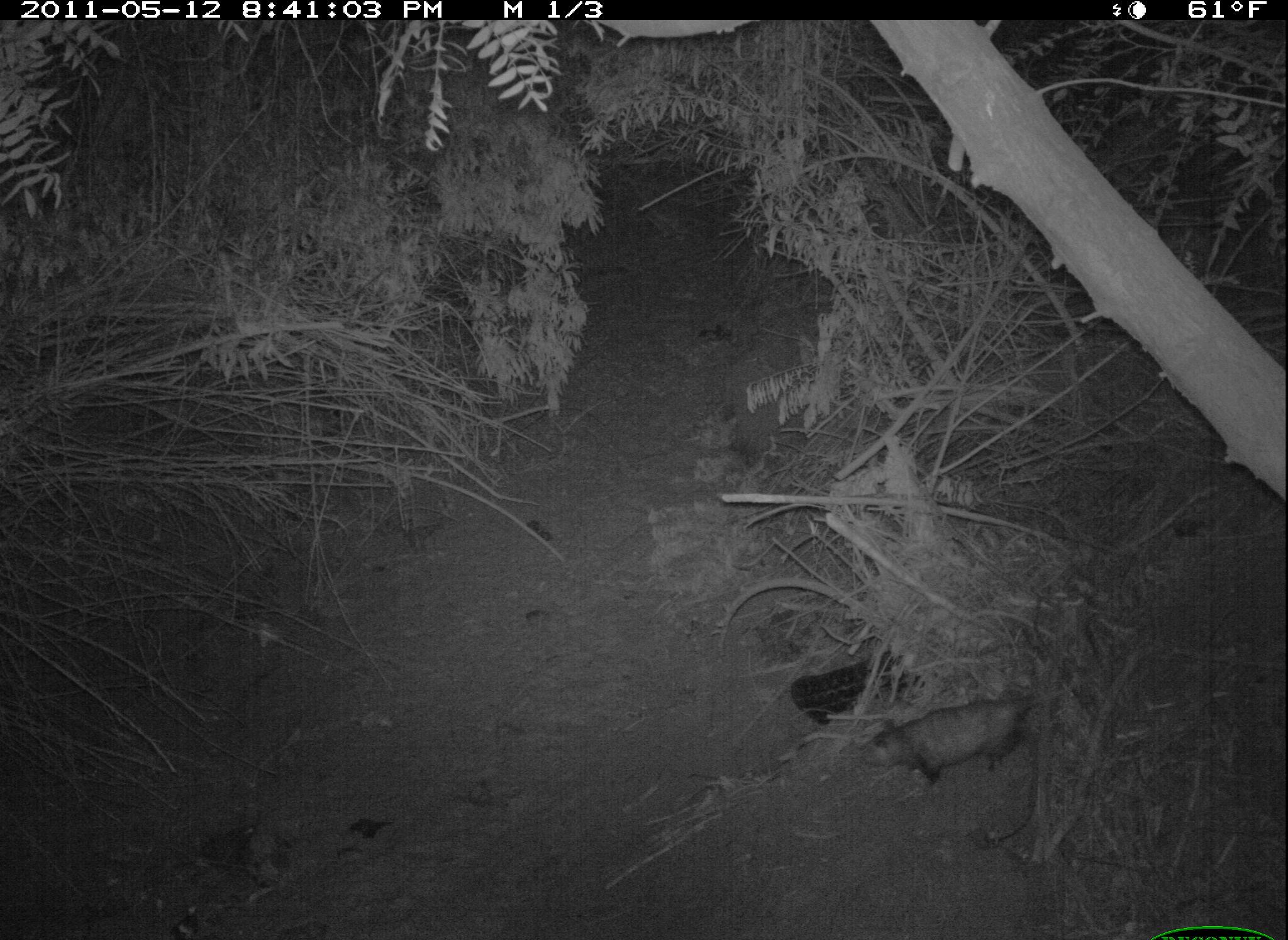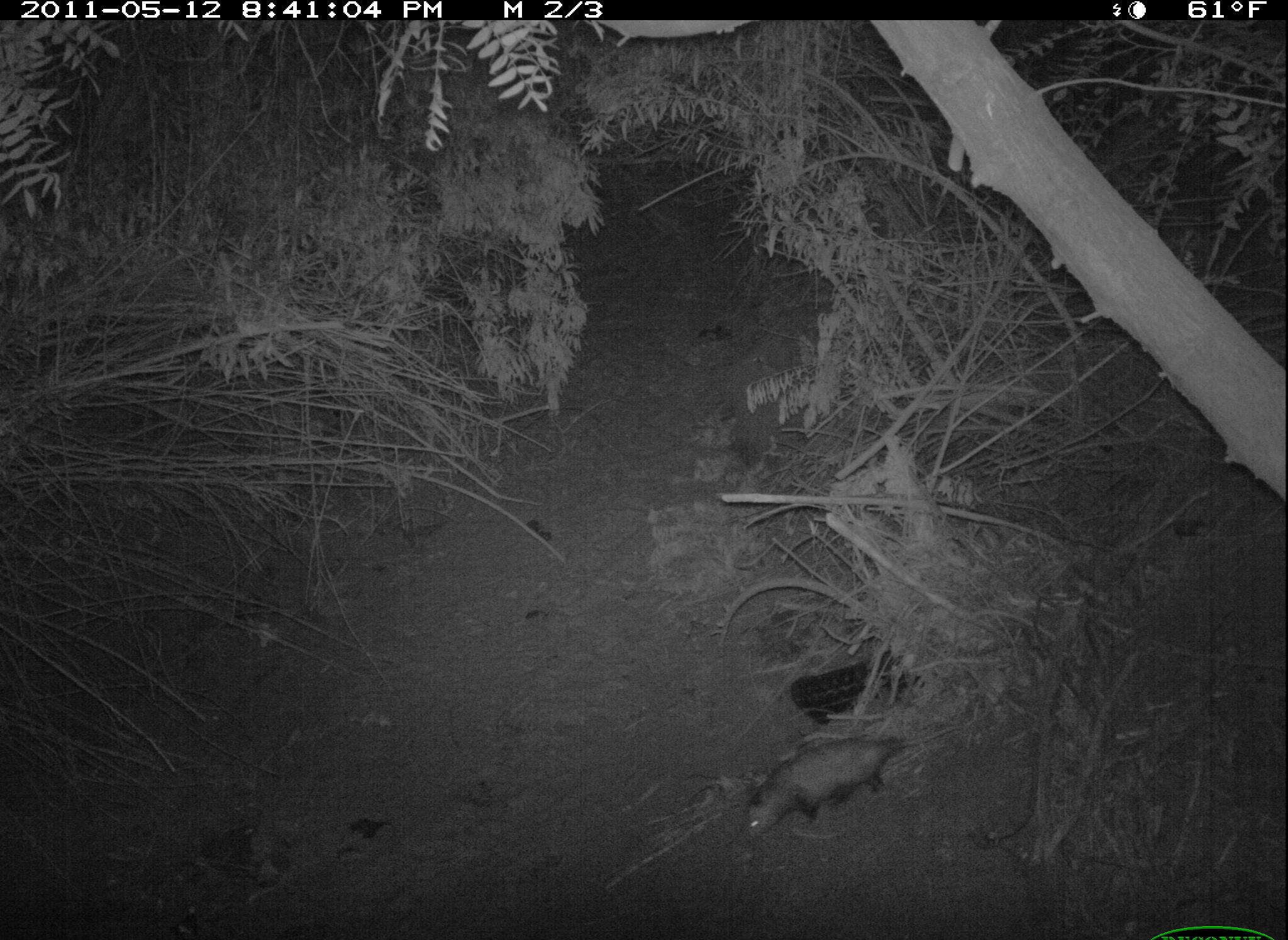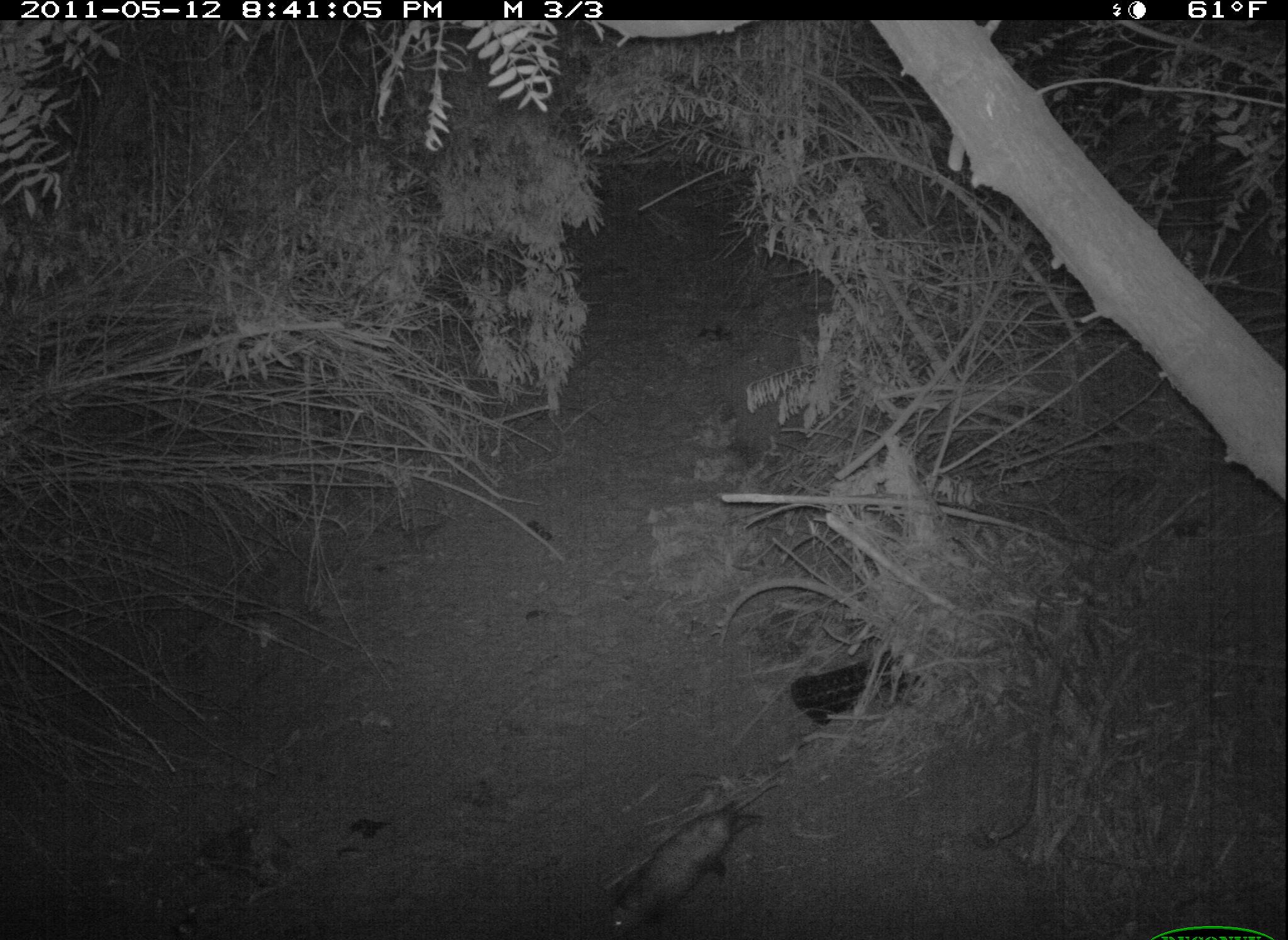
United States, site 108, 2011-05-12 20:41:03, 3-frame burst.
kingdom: Animalia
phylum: Chordata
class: Mammalia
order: Didelphimorphia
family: Didelphidae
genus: Didelphis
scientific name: Didelphis virginiana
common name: virginia opossum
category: opossum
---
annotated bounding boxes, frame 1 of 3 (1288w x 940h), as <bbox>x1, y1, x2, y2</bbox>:
opossum: <bbox>853, 670, 1092, 788</bbox>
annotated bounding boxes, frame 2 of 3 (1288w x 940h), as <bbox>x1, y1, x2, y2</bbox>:
opossum: <bbox>733, 717, 982, 849</bbox>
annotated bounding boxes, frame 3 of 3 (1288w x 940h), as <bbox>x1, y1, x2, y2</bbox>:
opossum: <bbox>604, 755, 811, 940</bbox>